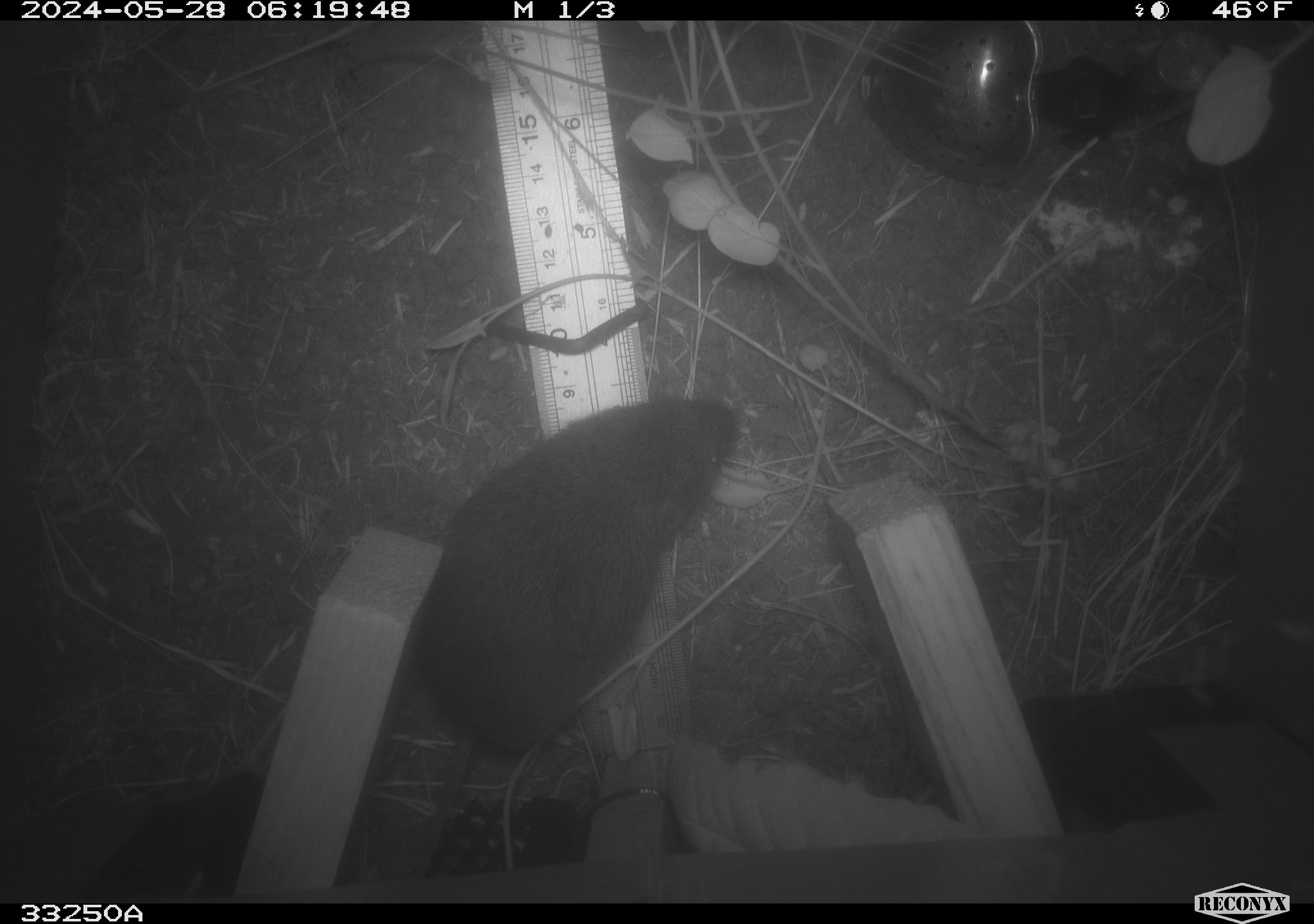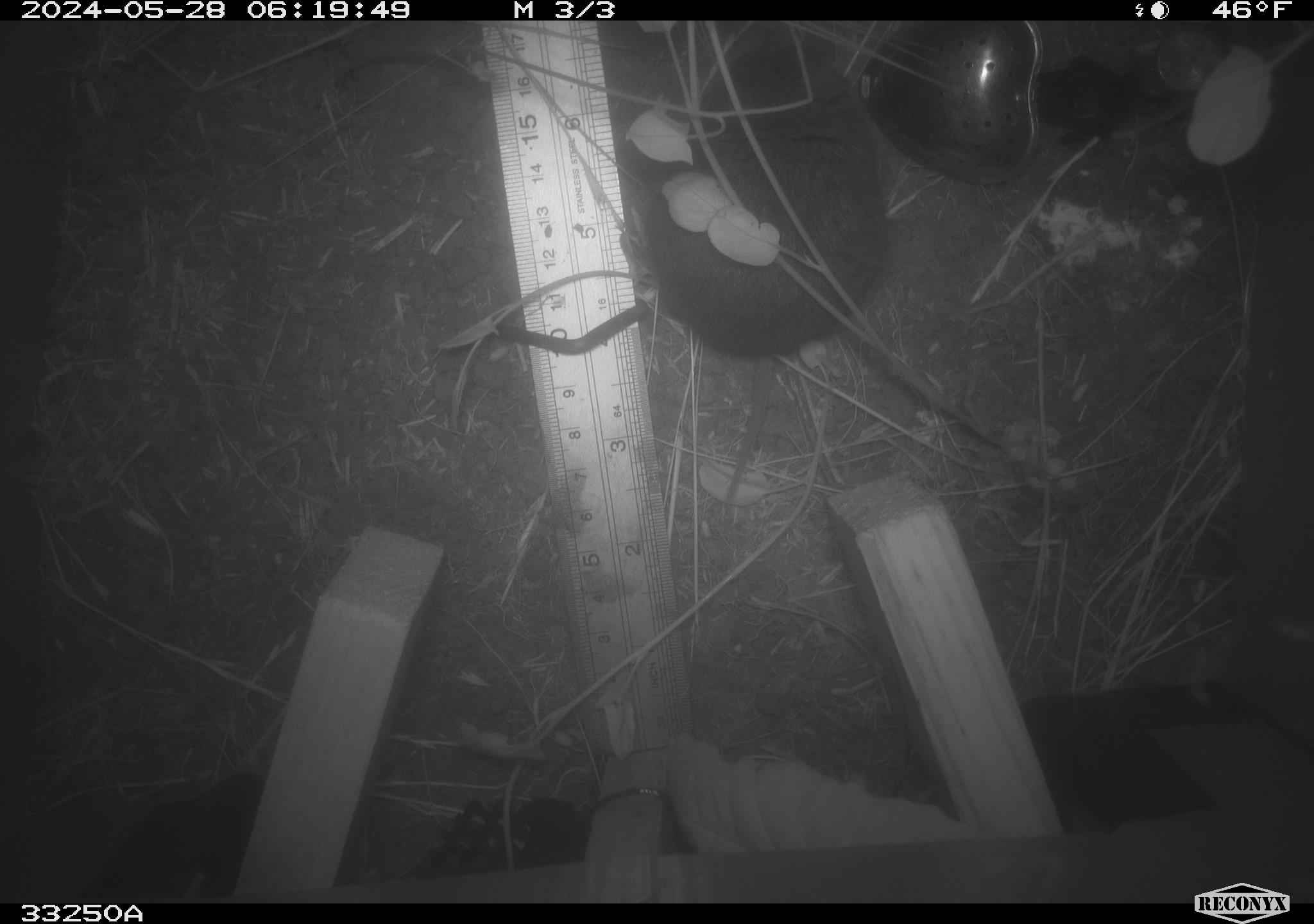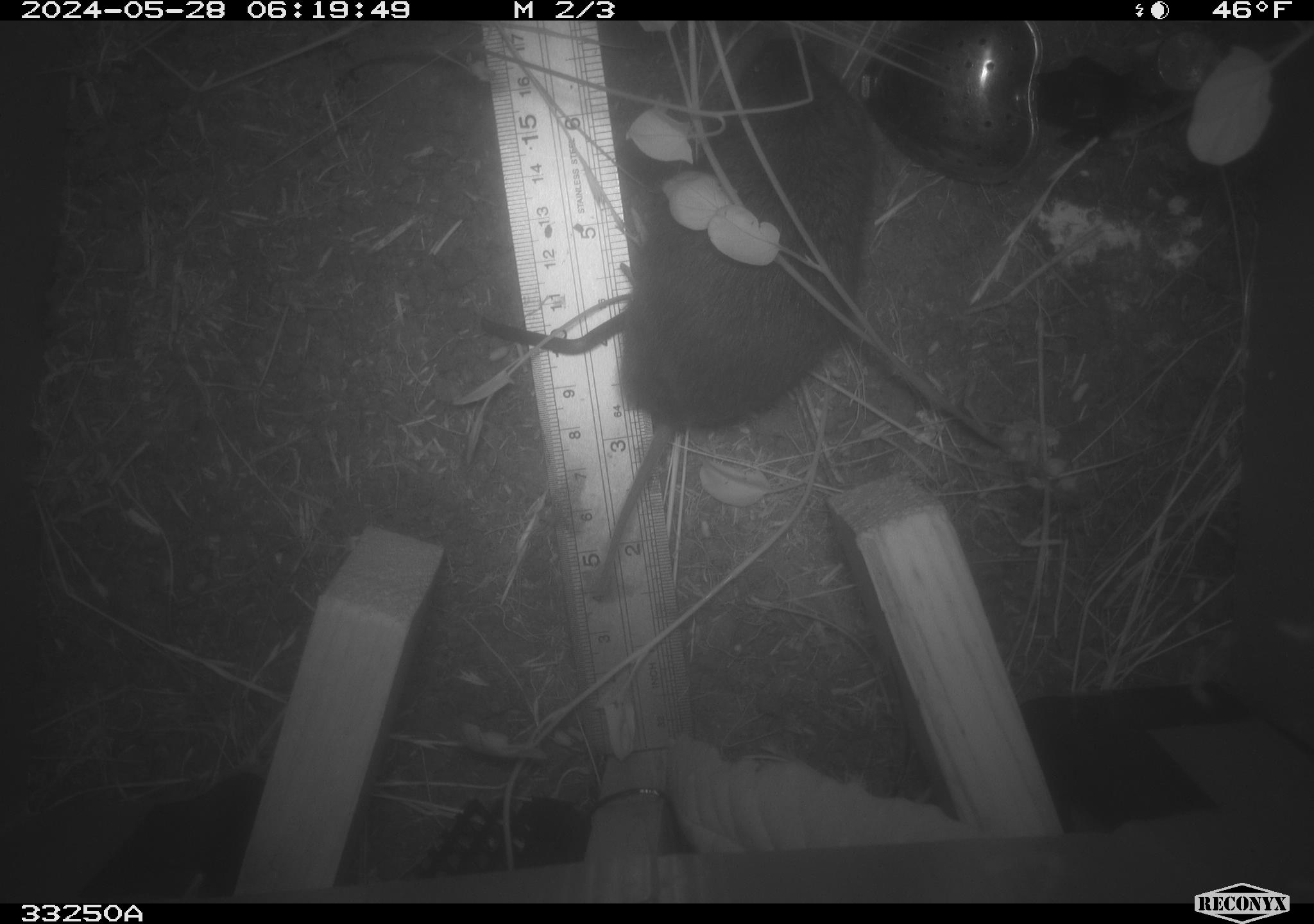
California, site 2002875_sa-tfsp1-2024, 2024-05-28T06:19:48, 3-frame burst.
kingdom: Animalia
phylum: Chordata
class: Mammalia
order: Rodentia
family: Cricetidae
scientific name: Arvicolinae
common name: voles, lemmings, and muskrats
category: arvicolinae subfamily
Arvicolinae subfamily (voles, lemmings, and muskrats) (Arvicolinae).